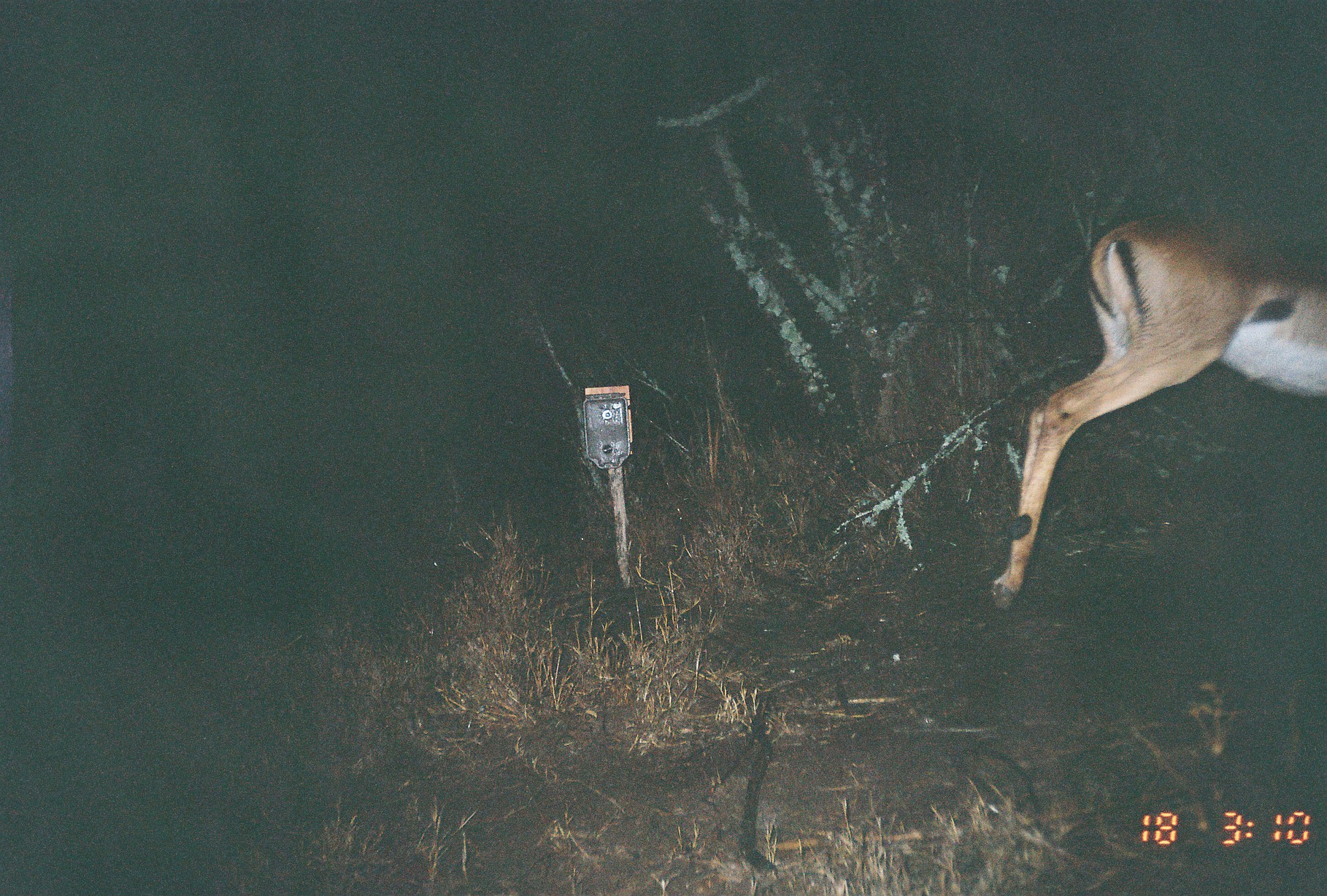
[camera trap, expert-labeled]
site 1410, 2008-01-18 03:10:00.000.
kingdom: Animalia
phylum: Chordata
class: Mammalia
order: Artiodactyla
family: Bovidae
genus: Aepyceros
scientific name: Aepyceros melampus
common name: impala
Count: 1.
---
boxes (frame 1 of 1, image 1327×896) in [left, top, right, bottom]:
aepyceros melampus: [985, 201, 1327, 612]